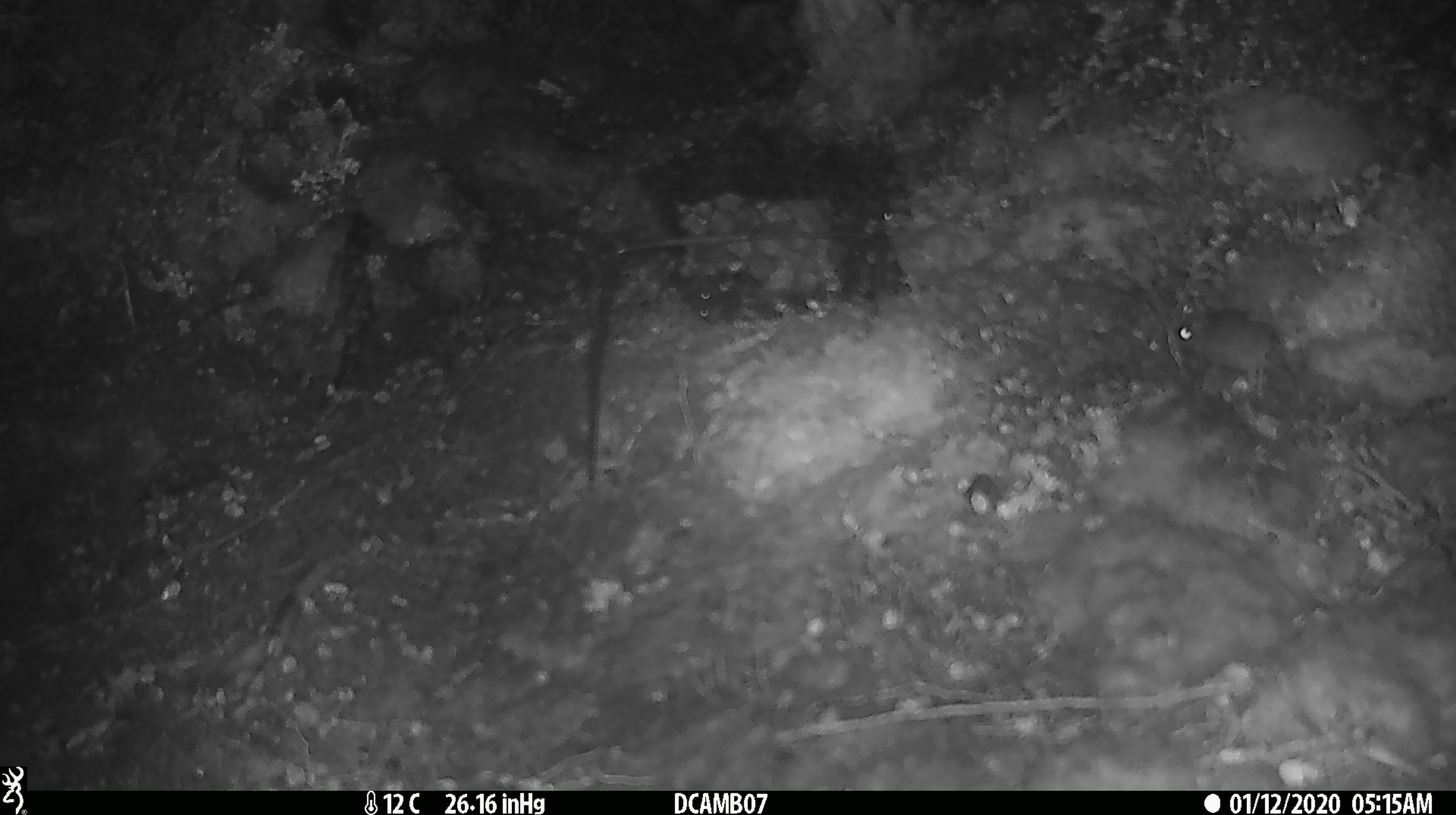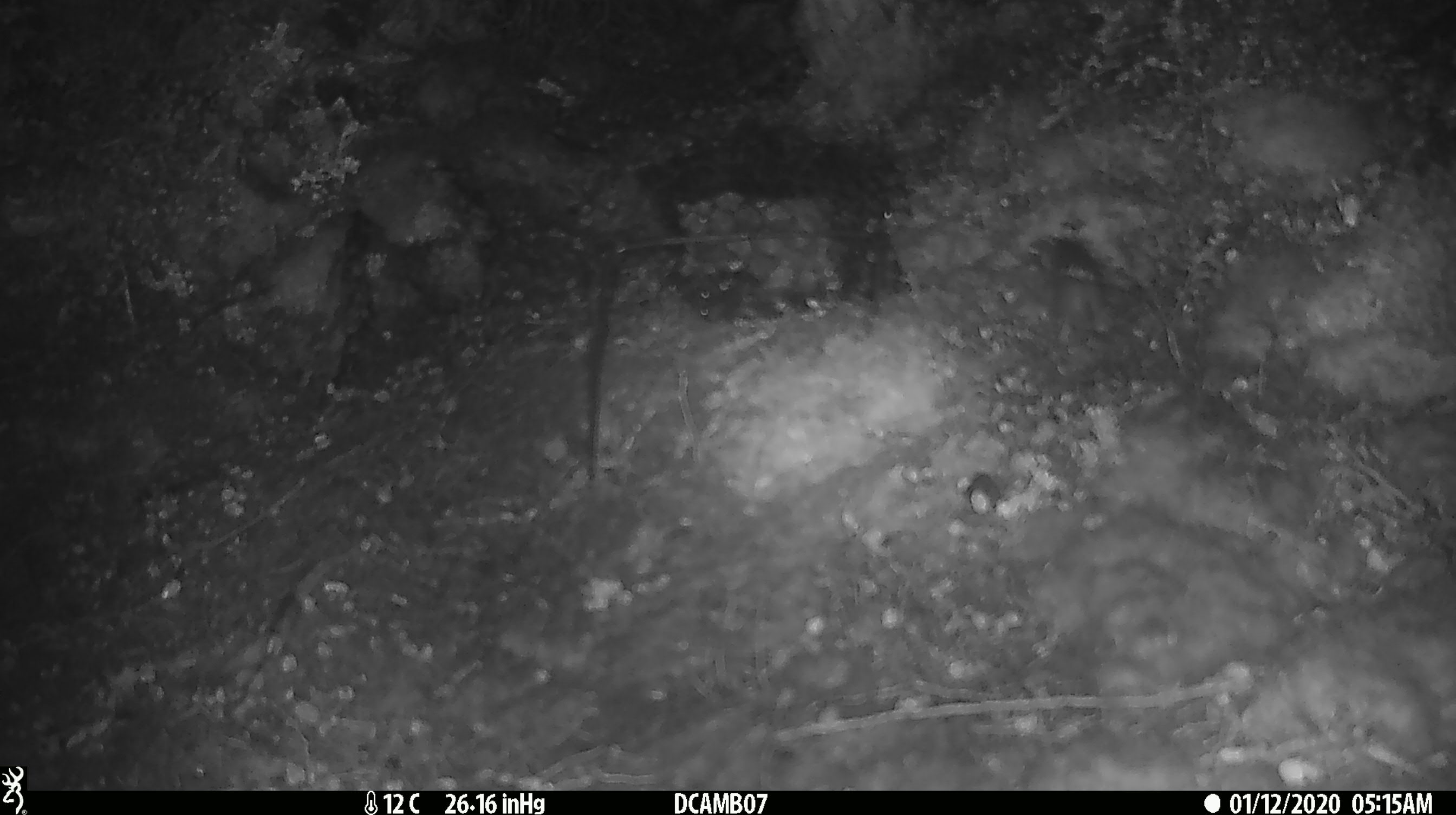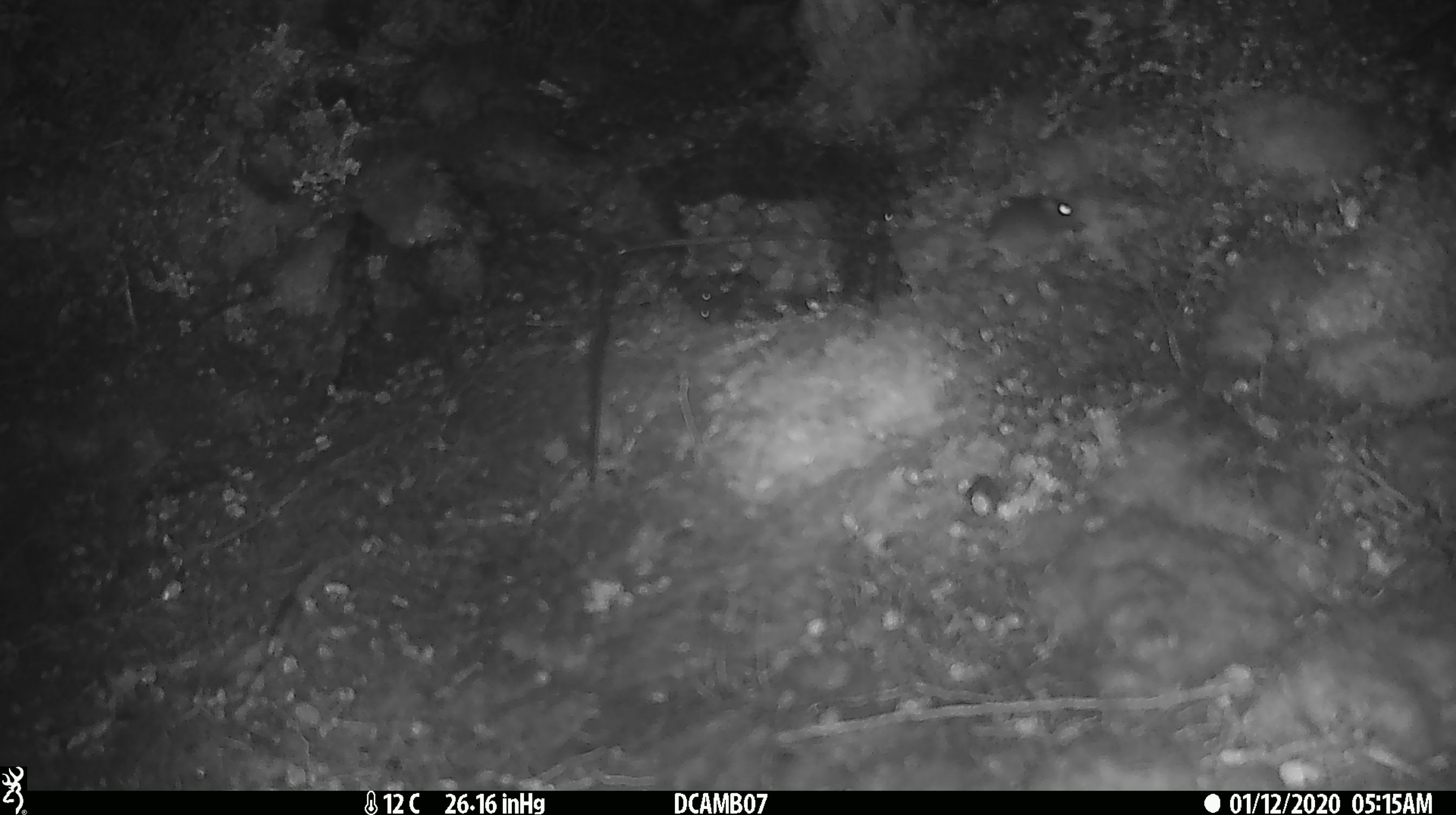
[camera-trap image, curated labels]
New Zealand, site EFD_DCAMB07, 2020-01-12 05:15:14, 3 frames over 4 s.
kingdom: Animalia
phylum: Chordata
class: Mammalia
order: Rodentia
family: Muridae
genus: Mus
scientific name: Mus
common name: mouse